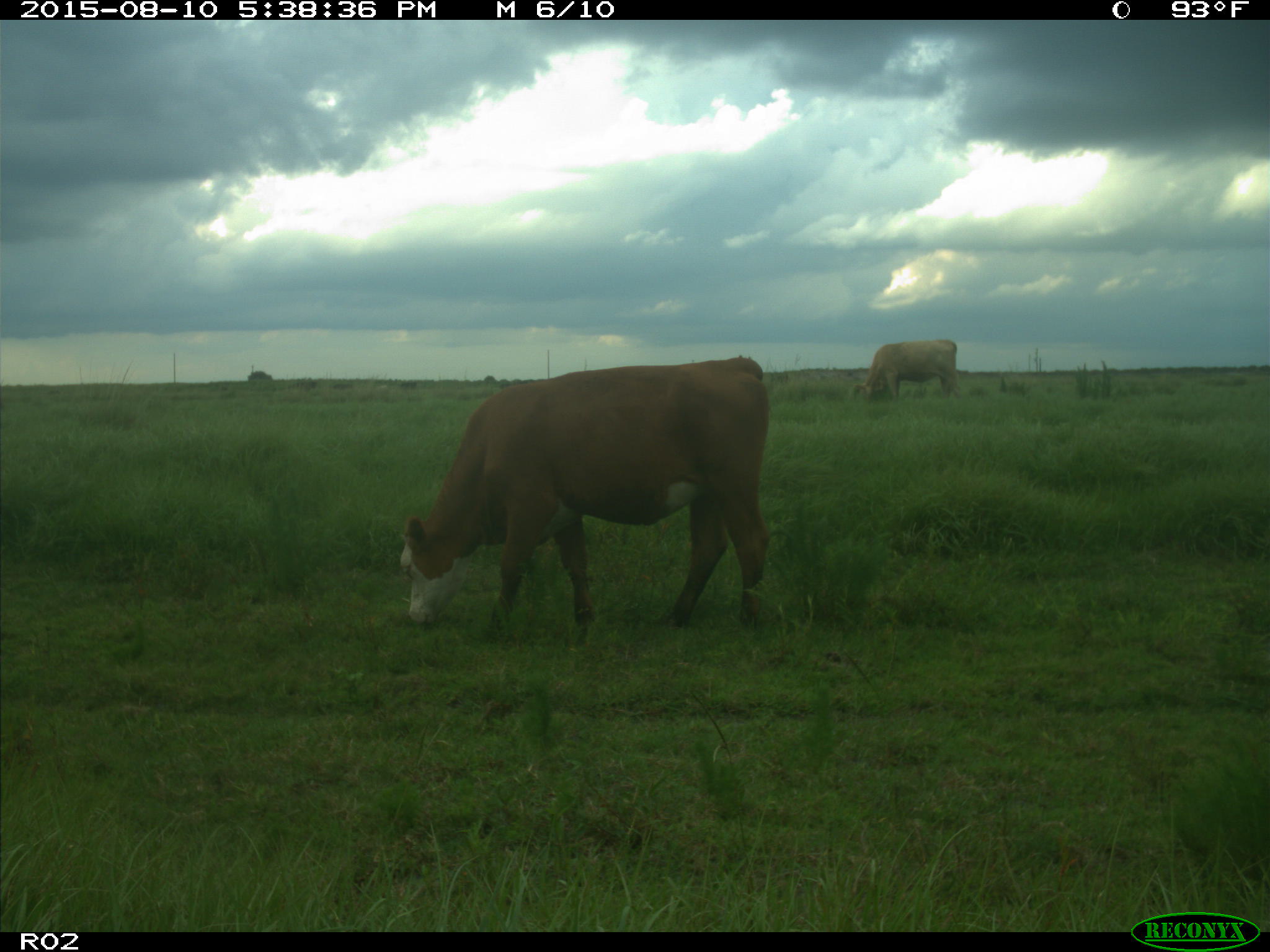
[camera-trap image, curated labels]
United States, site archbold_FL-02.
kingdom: Animalia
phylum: Chordata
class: Mammalia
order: Artiodactyla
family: Bovidae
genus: Bos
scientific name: Bos taurus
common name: domestic cow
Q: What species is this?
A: Bos taurus (domestic cow).